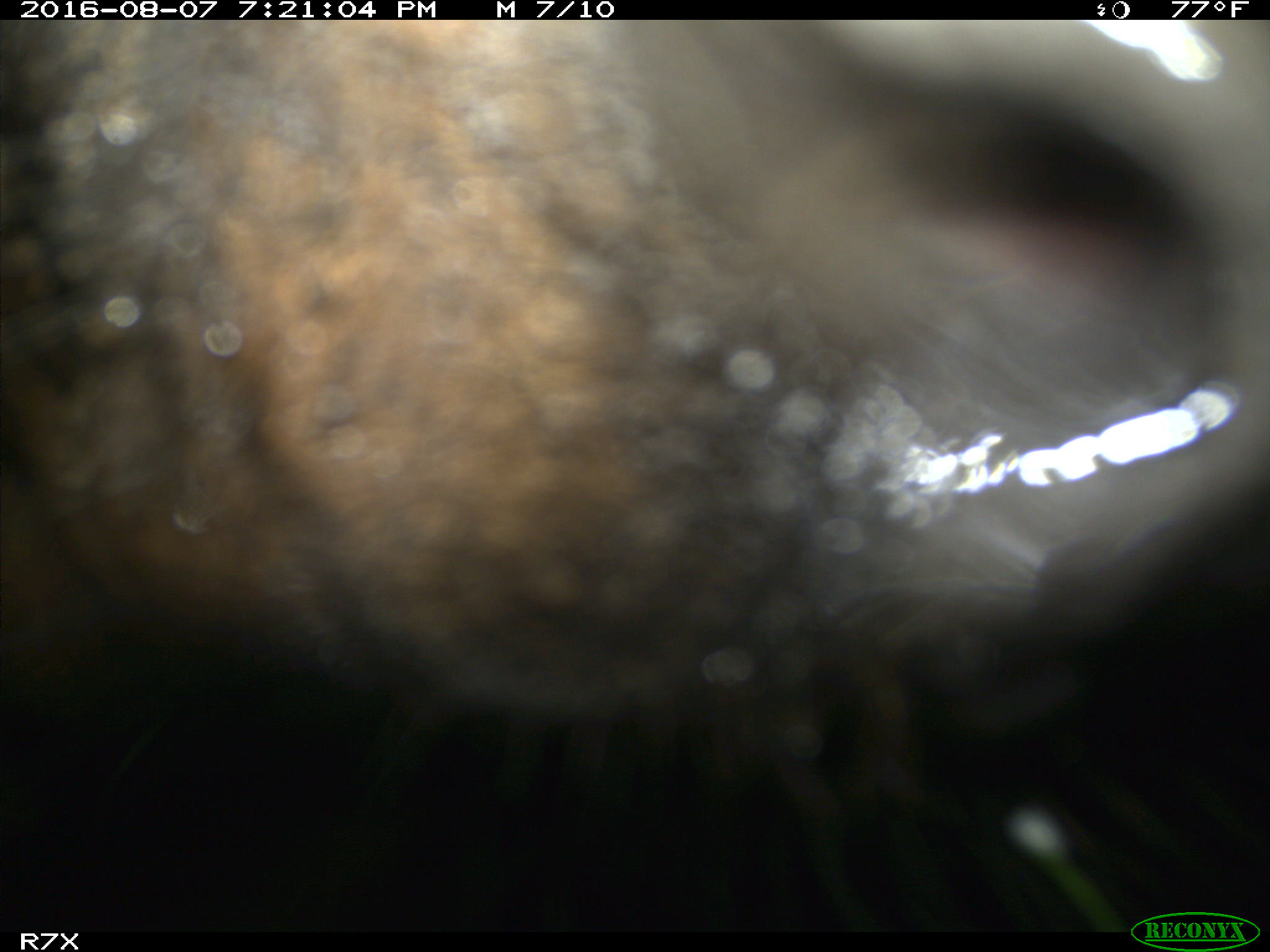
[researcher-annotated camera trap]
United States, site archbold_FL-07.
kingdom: Animalia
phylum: Chordata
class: Mammalia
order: Artiodactyla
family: Bovidae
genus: Bos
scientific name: Bos taurus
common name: domestic cow